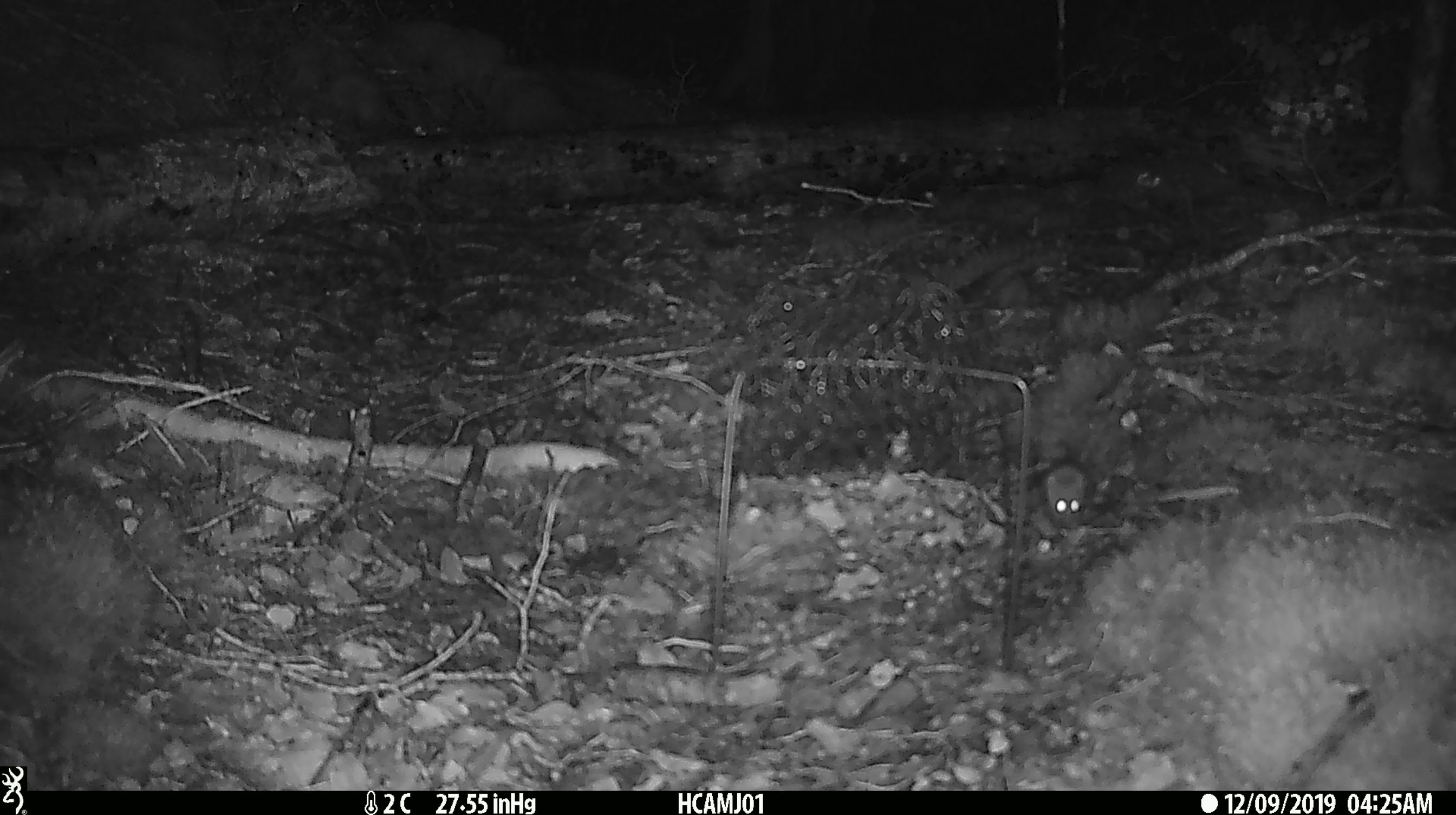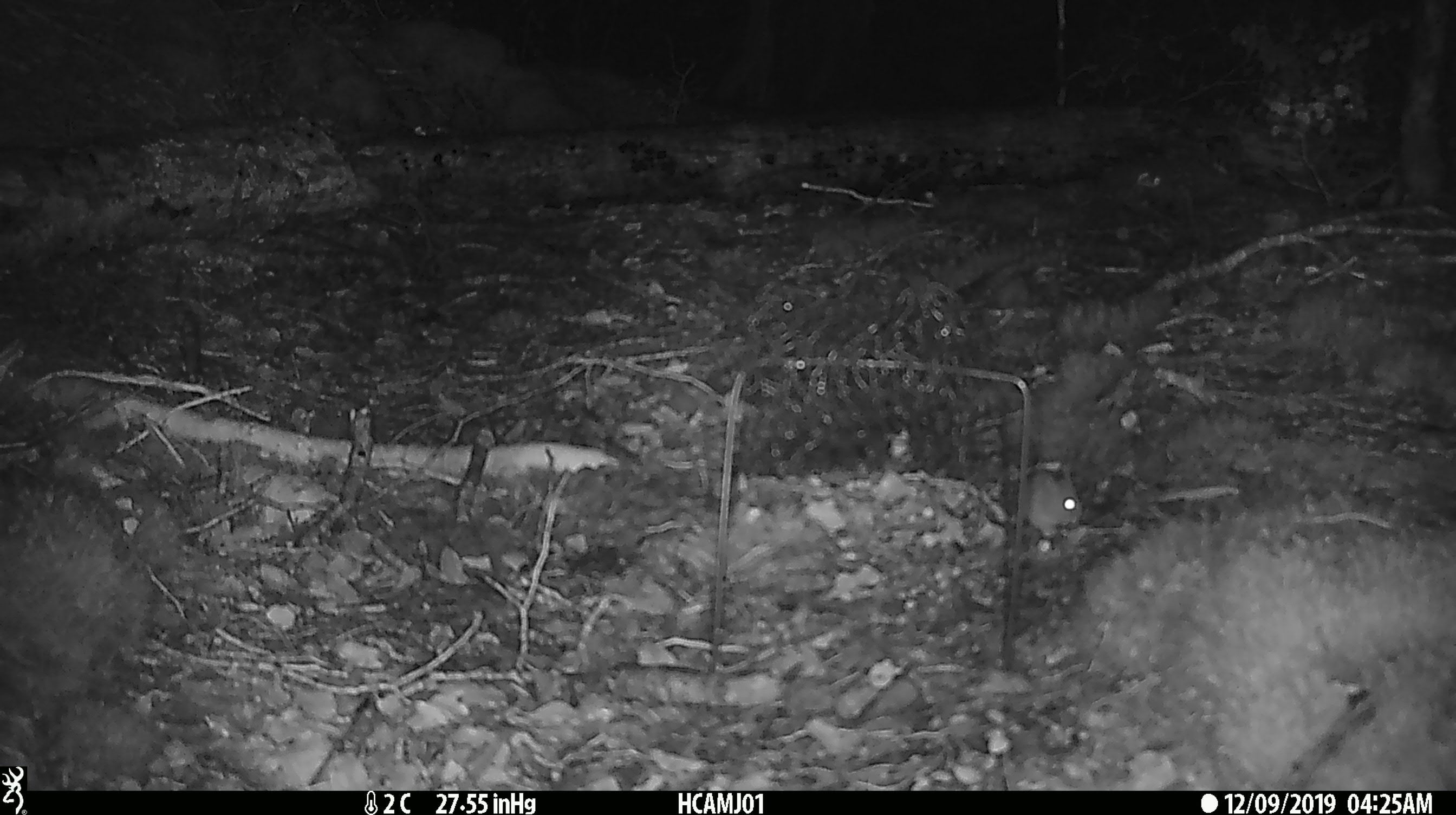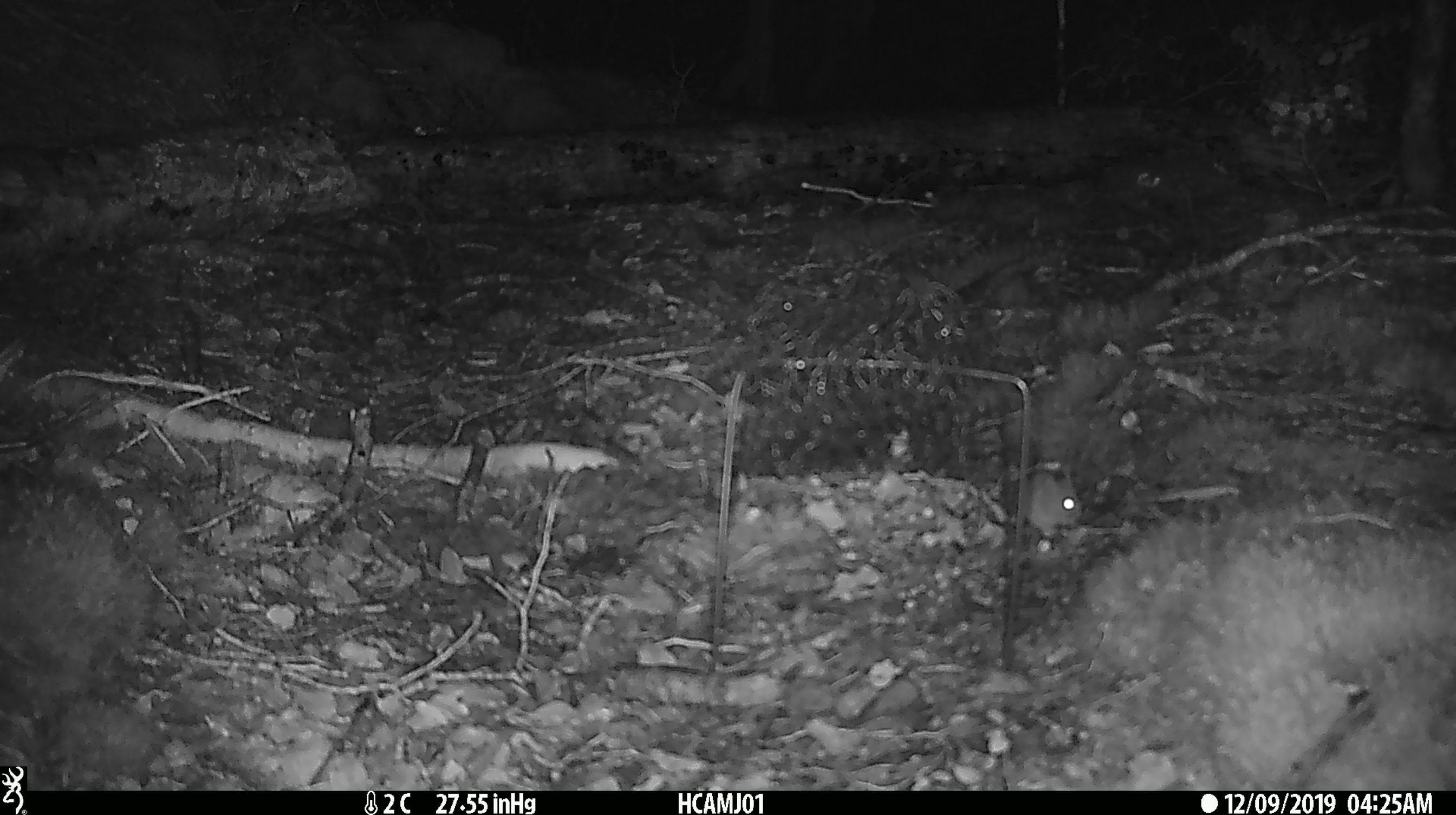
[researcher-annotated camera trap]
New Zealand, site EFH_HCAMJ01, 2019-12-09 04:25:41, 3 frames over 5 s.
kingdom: Animalia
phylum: Chordata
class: Mammalia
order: Rodentia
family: Muridae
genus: Mus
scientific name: Mus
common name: mouse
Mouse (Mus).